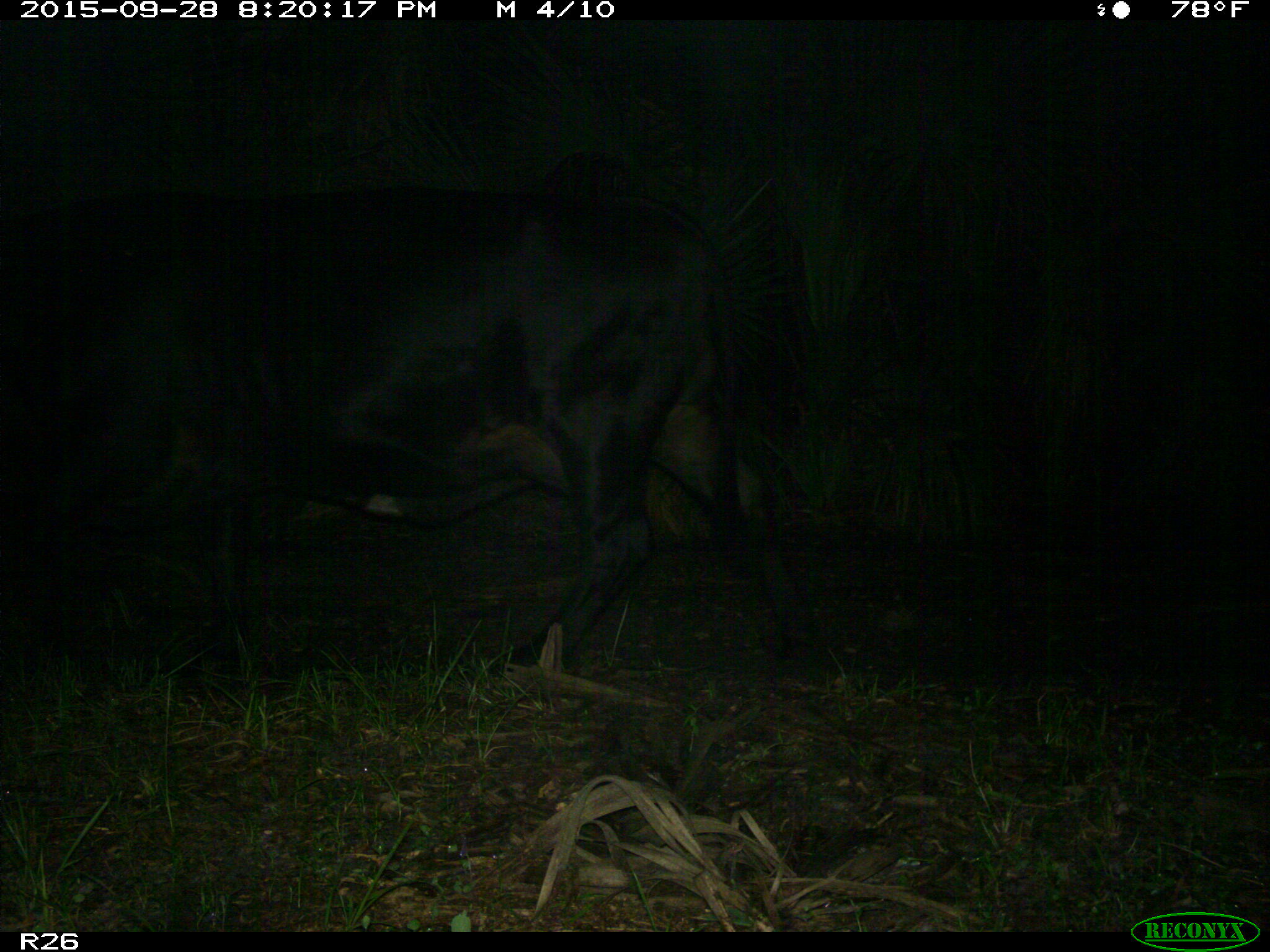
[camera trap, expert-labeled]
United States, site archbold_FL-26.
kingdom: Animalia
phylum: Chordata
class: Mammalia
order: Artiodactyla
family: Bovidae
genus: Bos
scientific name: Bos taurus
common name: domestic cow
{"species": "Bos taurus (domestic cow)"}